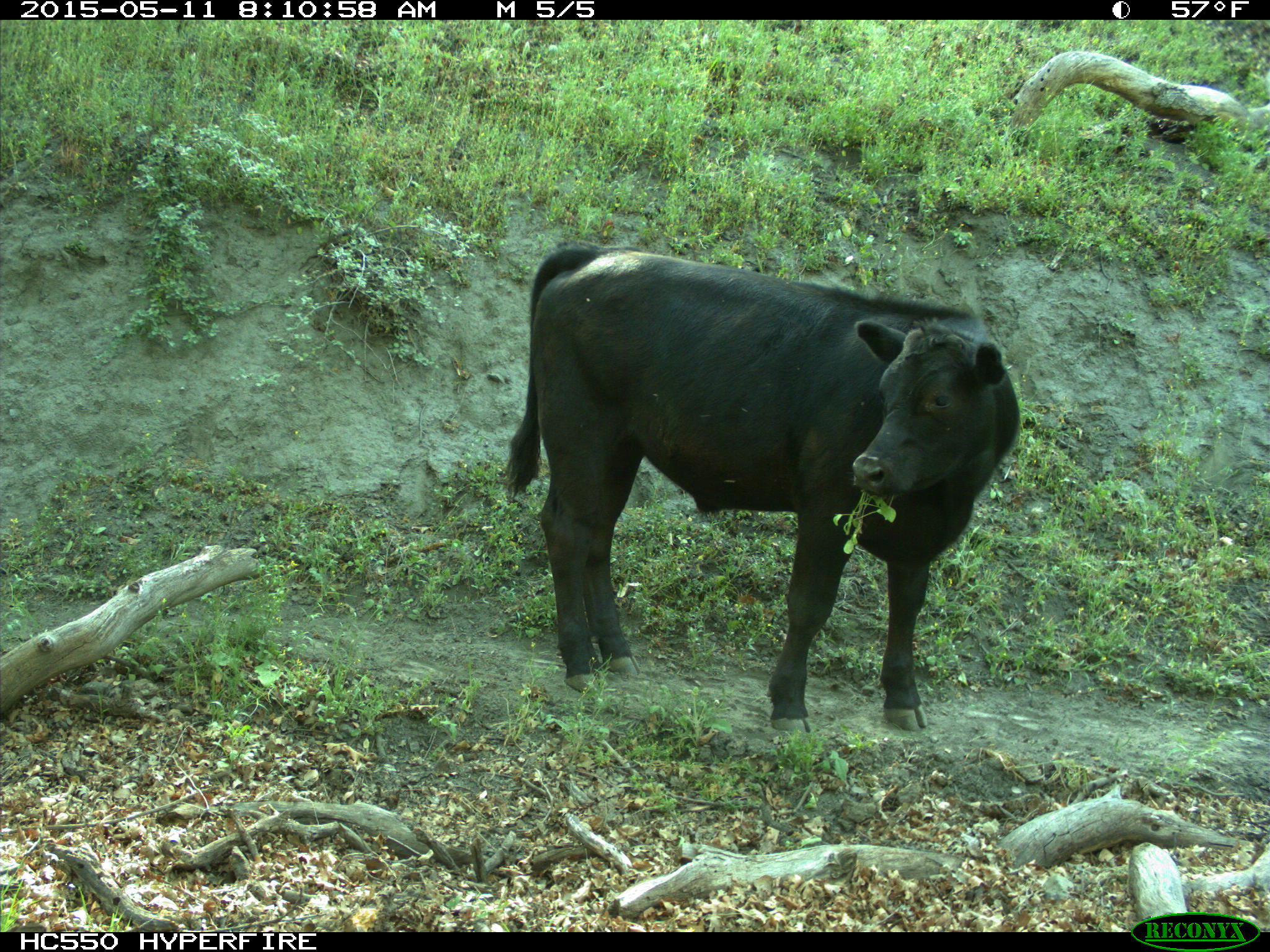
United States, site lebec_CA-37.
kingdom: Animalia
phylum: Chordata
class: Mammalia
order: Artiodactyla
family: Bovidae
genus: Bos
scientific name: Bos taurus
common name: domestic cow